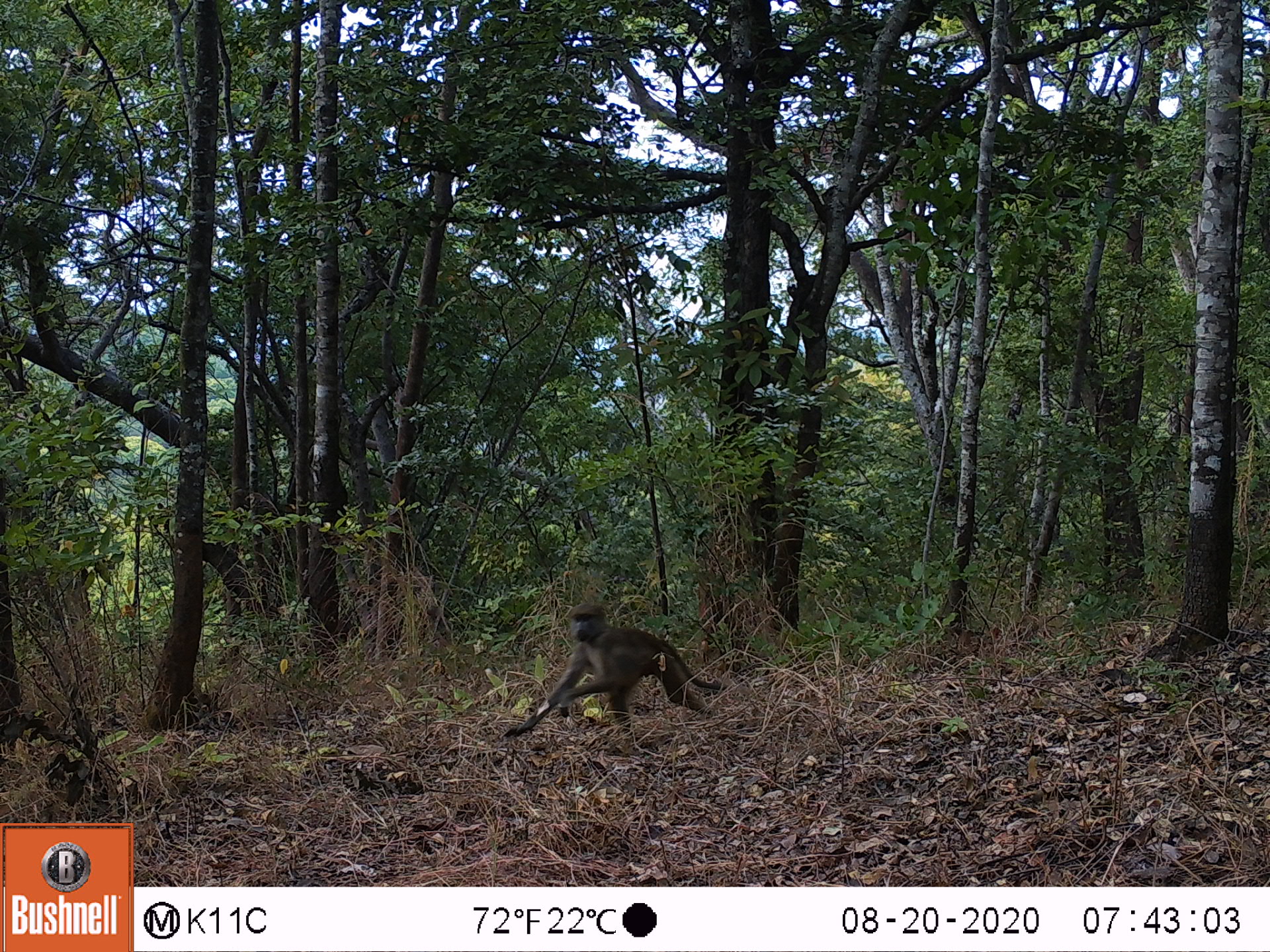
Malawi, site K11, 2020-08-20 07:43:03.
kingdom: Animalia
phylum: Chordata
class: Mammalia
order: Primates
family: Cercopithecidae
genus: Papio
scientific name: Papio cynocephalus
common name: yellow baboon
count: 1